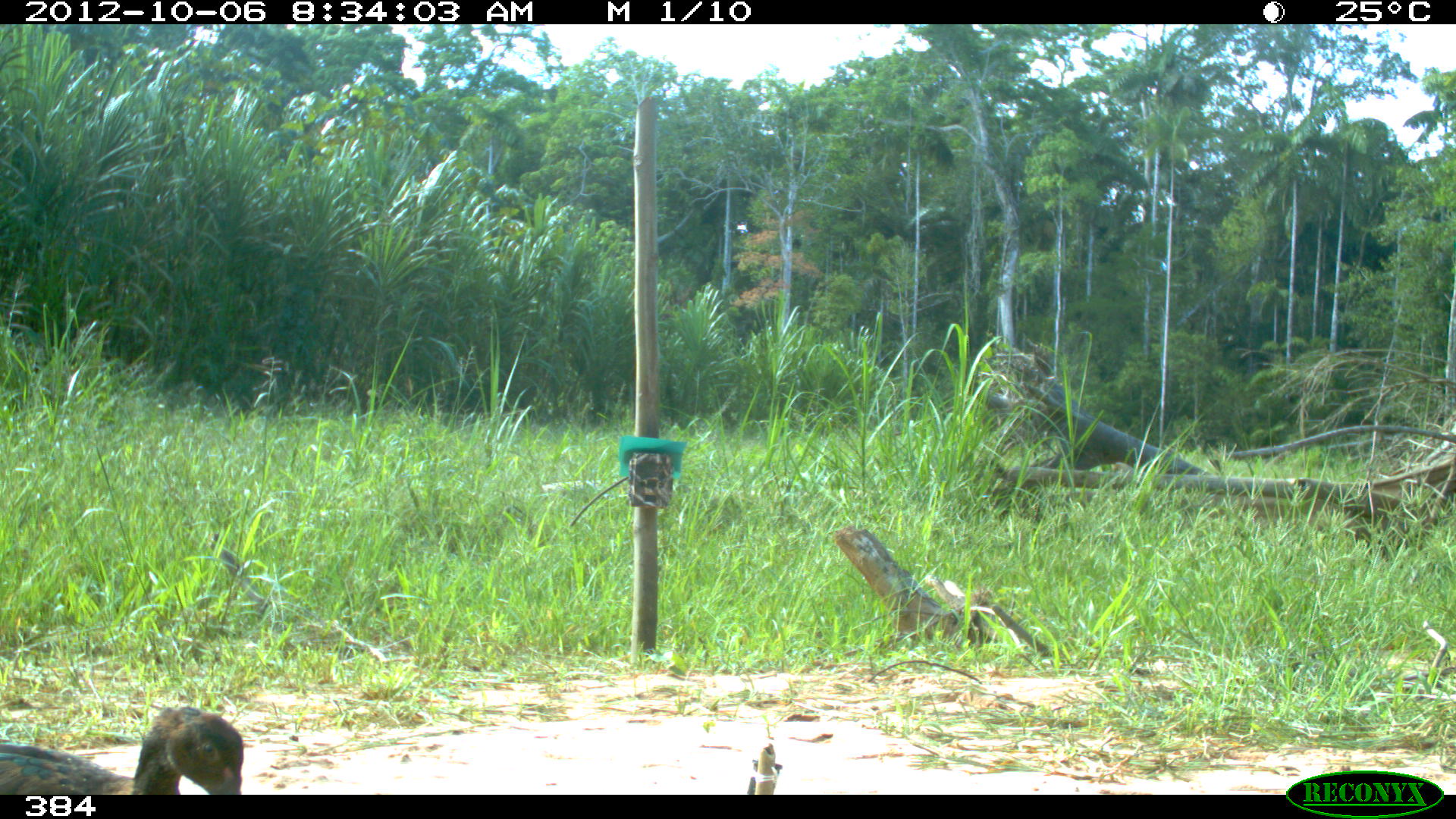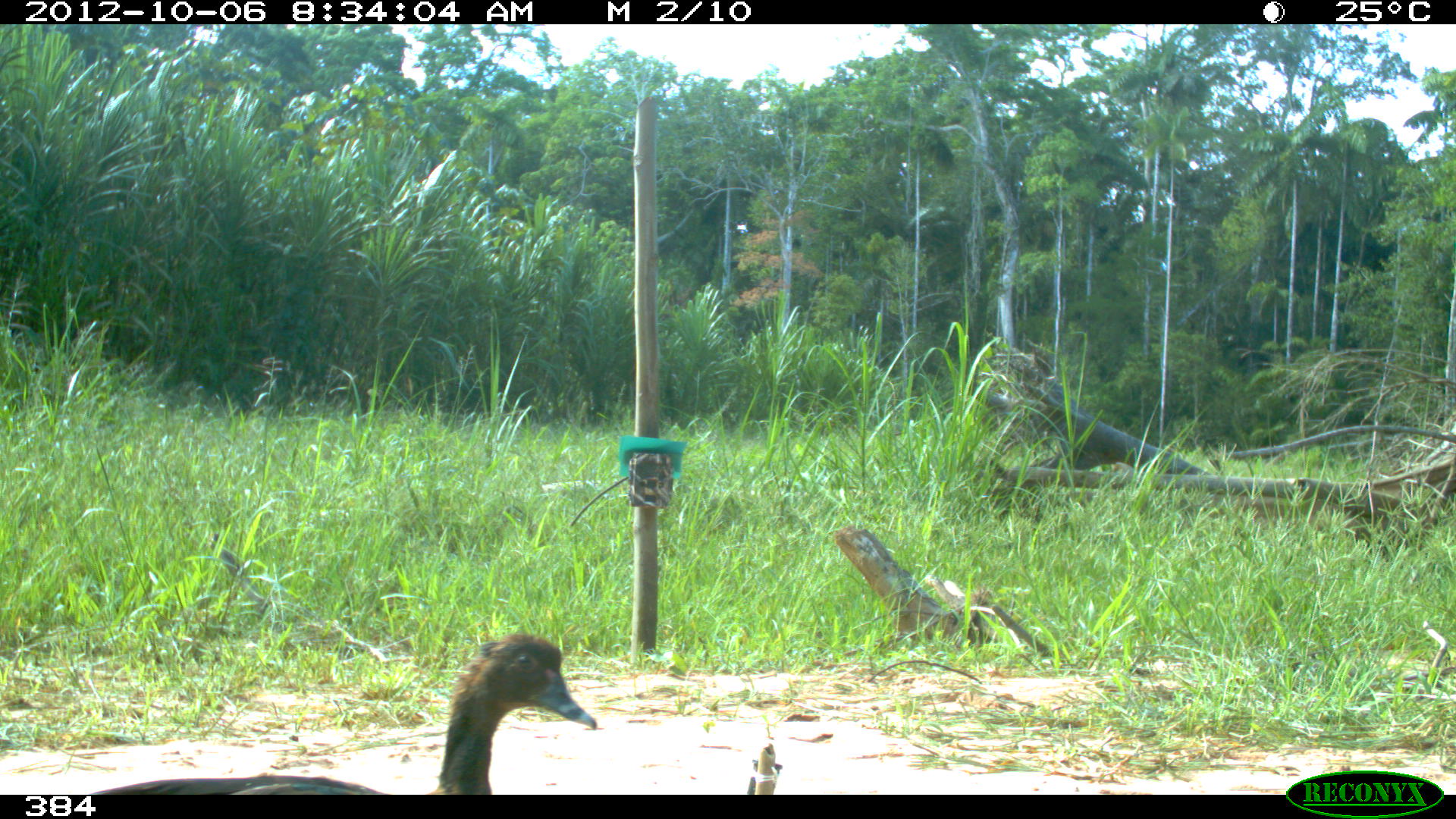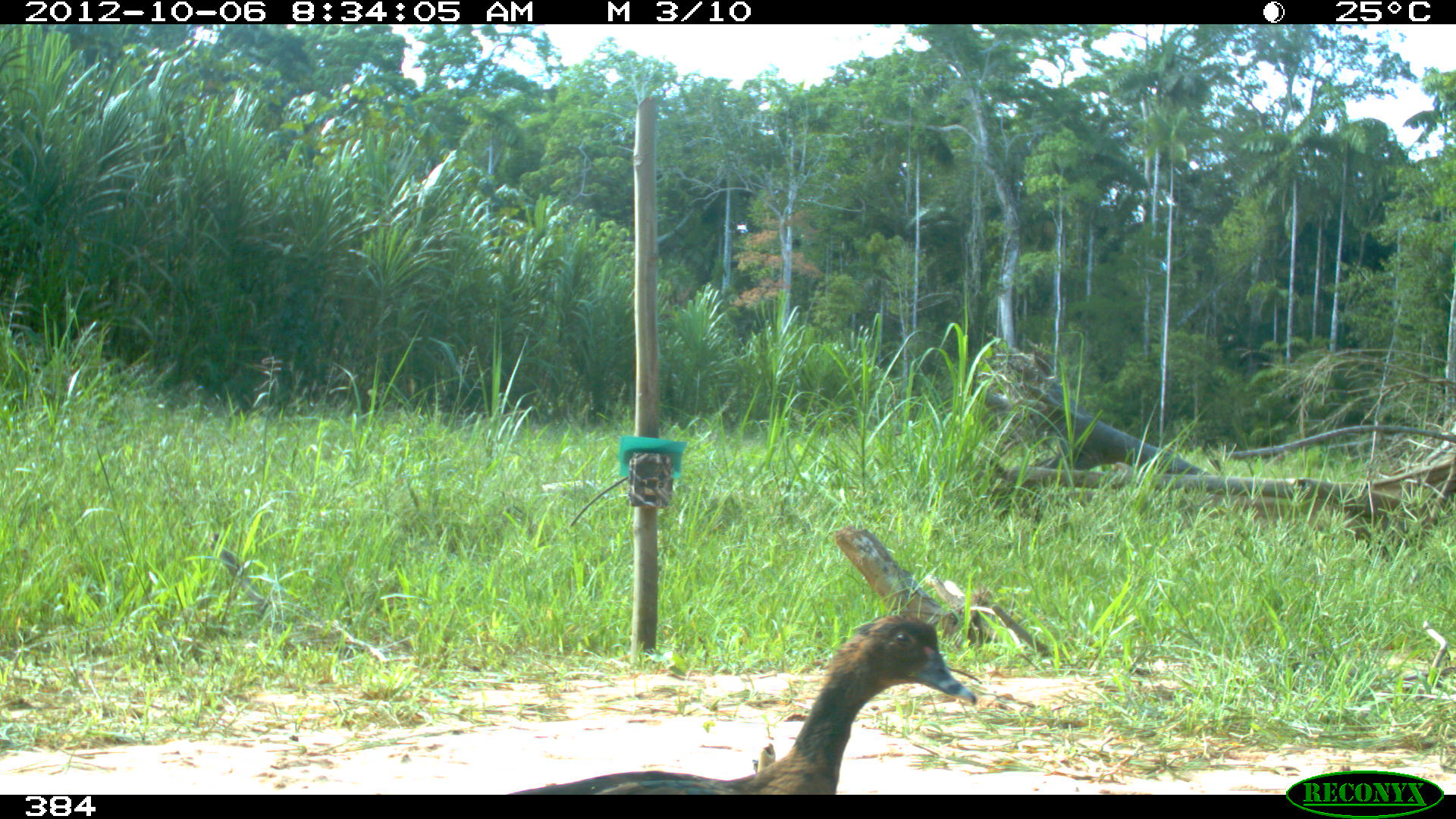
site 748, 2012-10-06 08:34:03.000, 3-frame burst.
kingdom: Animalia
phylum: Chordata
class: Aves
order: Anseriformes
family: Anatidae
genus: Cairina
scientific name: Cairina moschata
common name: muscovy duck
Cairina moschata (muscovy duck).